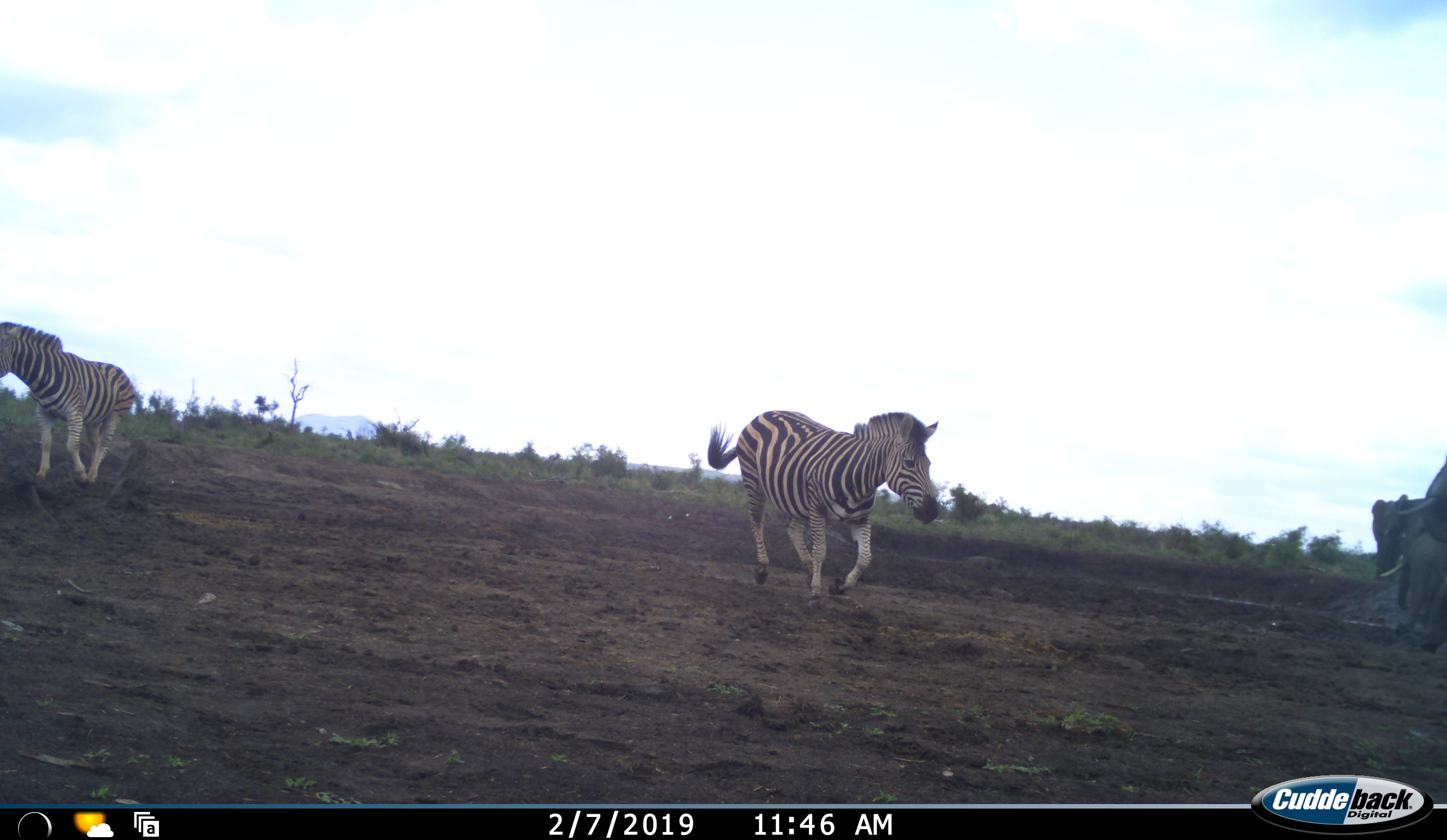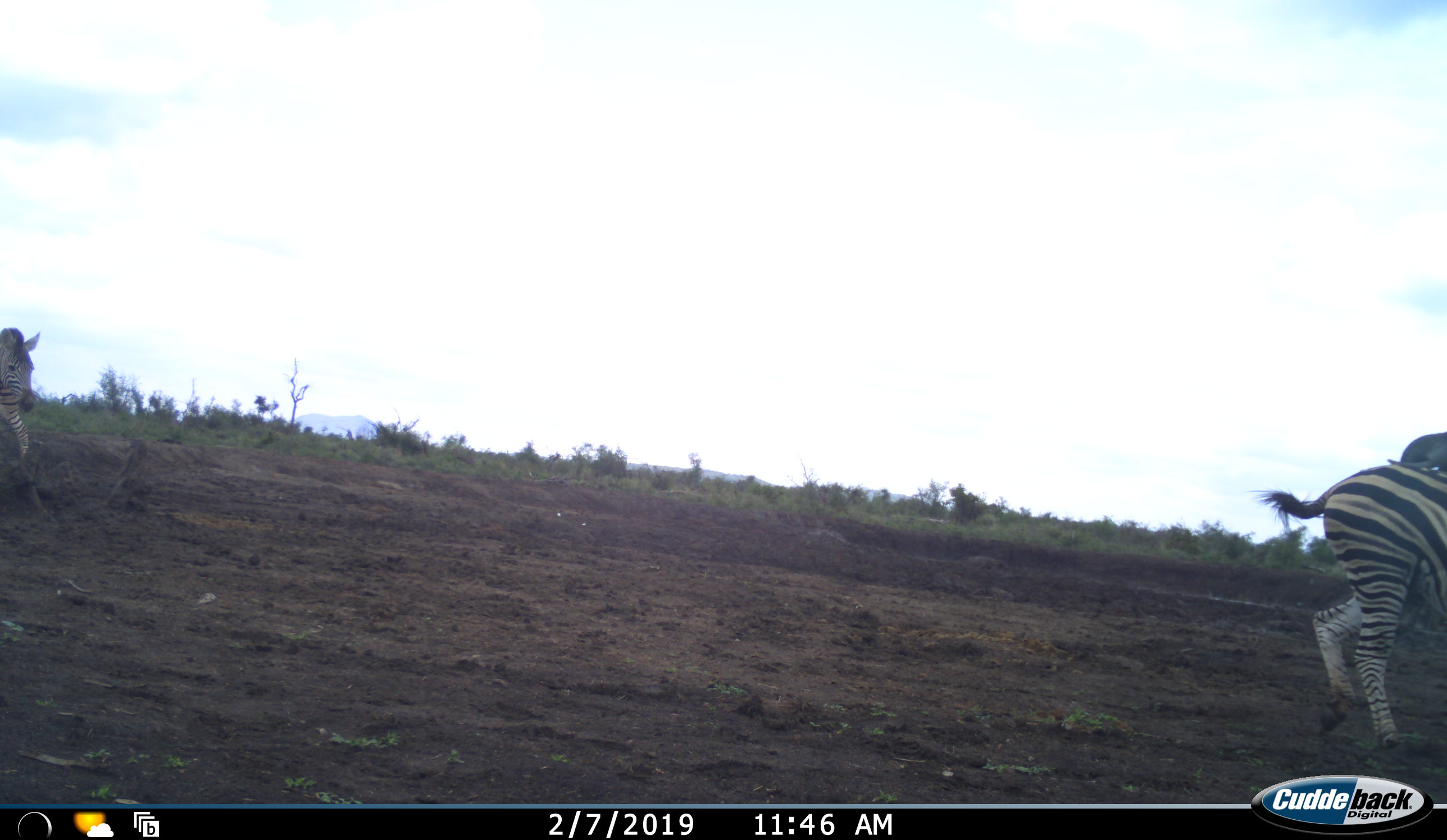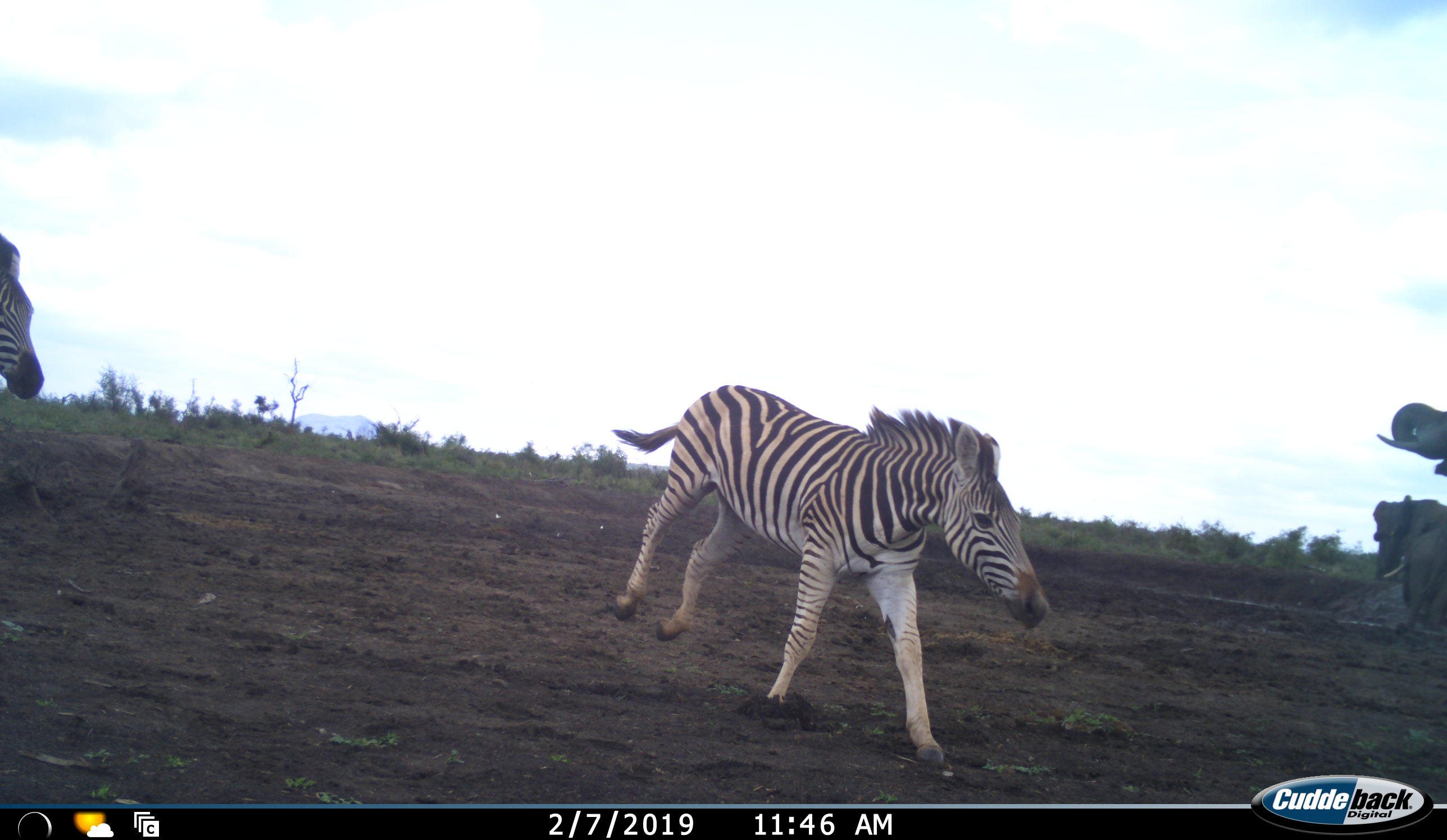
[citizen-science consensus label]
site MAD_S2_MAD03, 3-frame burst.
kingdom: Animalia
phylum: Chordata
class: Mammalia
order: Perissodactyla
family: Equidae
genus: Equus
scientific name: Equus quagga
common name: plains zebra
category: zebraplains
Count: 3.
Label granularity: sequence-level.